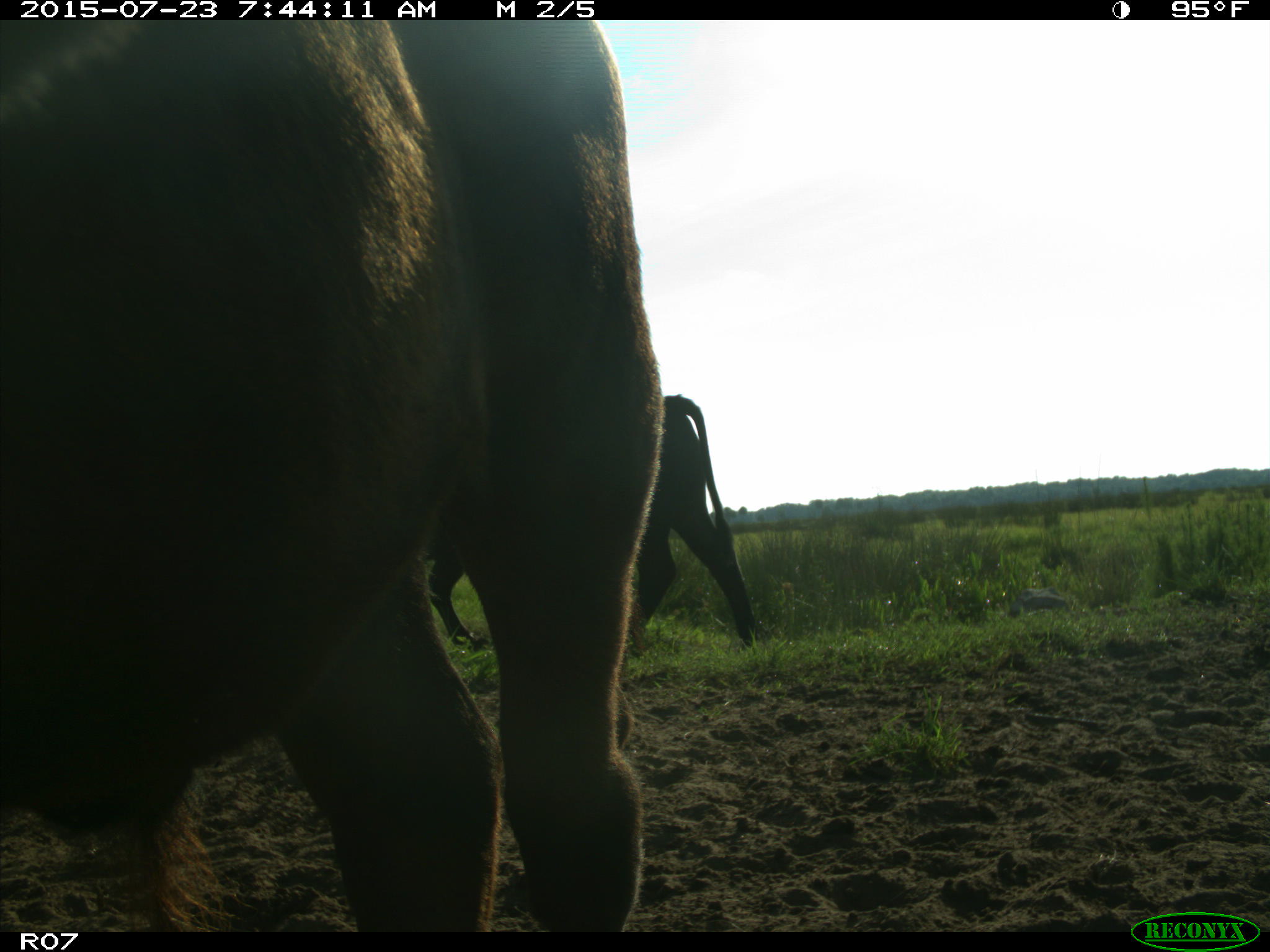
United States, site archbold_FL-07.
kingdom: Animalia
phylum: Chordata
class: Mammalia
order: Artiodactyla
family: Bovidae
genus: Bos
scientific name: Bos taurus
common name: domestic cow